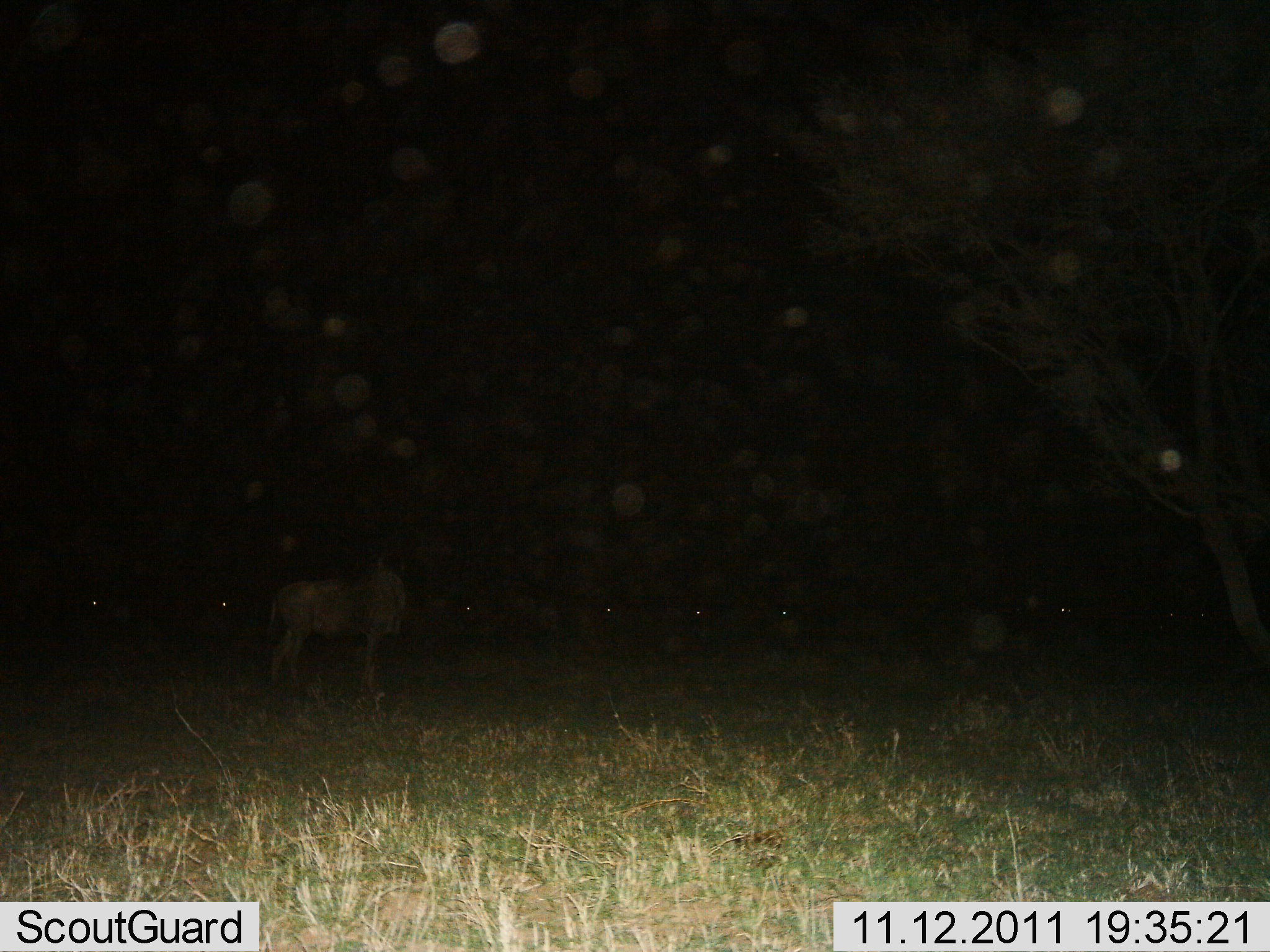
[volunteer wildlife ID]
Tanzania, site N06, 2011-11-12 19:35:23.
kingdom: Animalia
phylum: Chordata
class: Mammalia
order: Artiodactyla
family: Bovidae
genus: Connochaetes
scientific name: Connochaetes taurinus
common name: blue wildebeest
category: wildebeest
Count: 1.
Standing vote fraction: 92%.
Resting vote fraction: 0%.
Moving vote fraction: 8%.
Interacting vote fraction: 0%.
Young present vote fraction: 0%.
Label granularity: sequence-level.